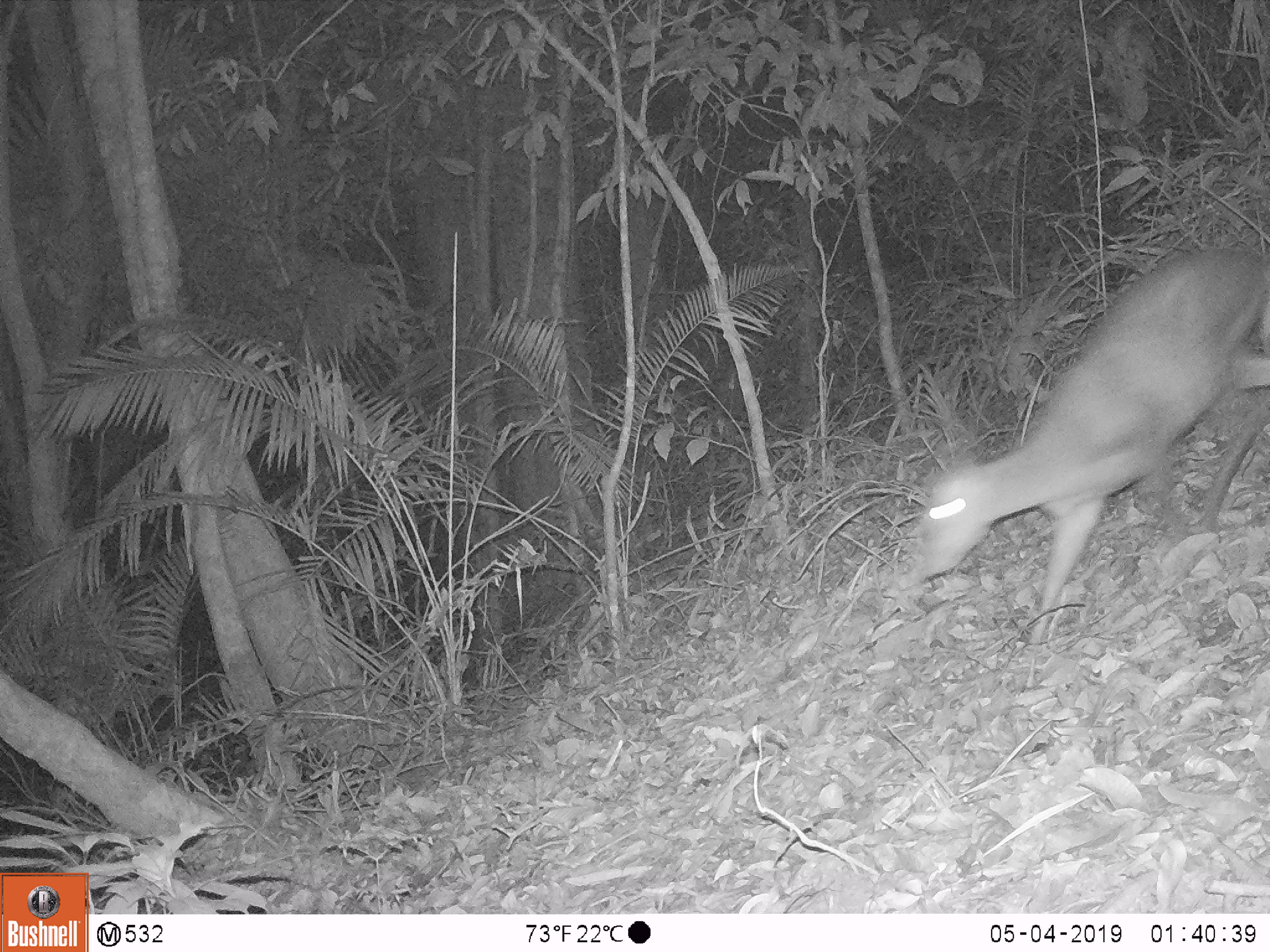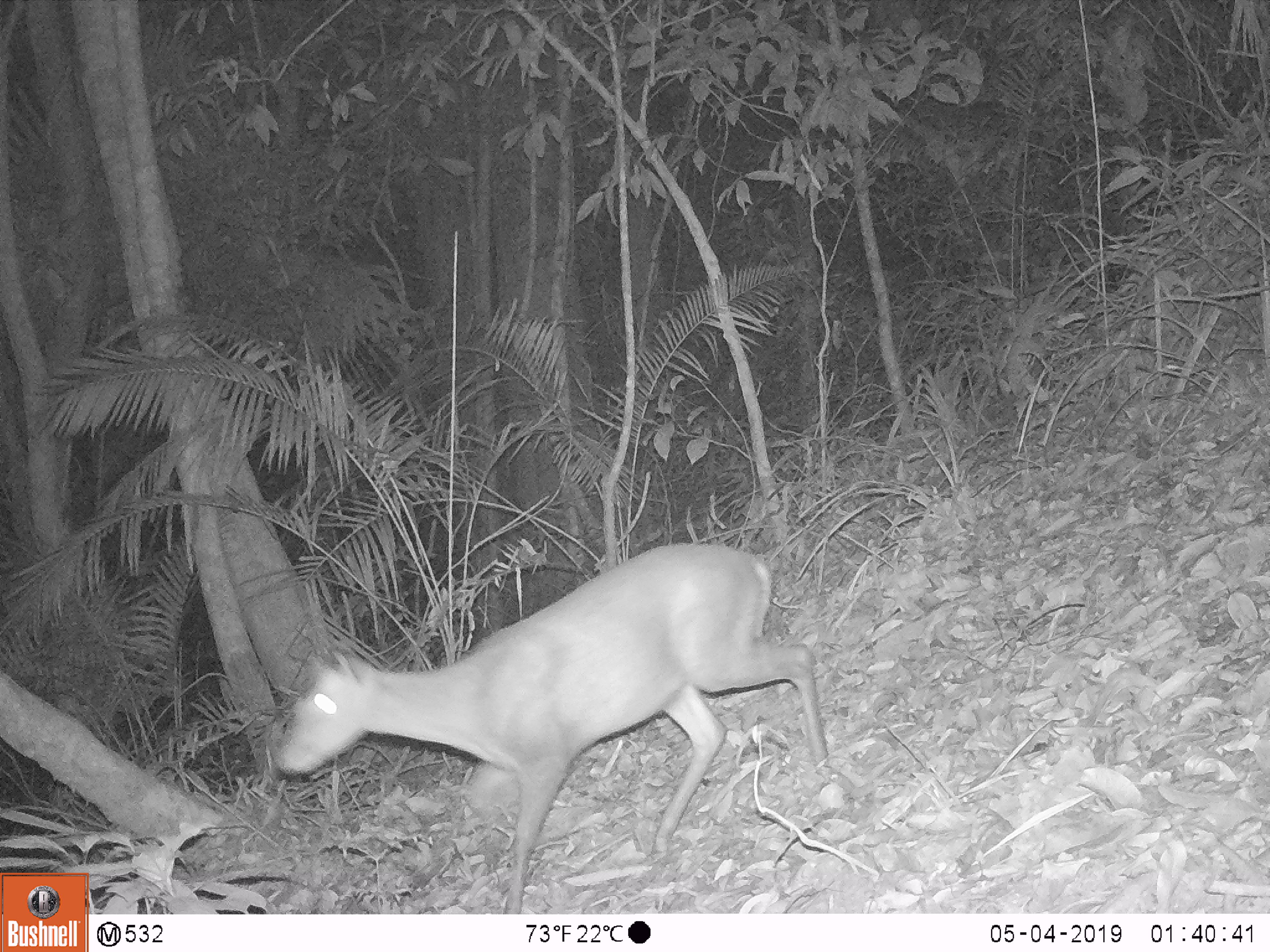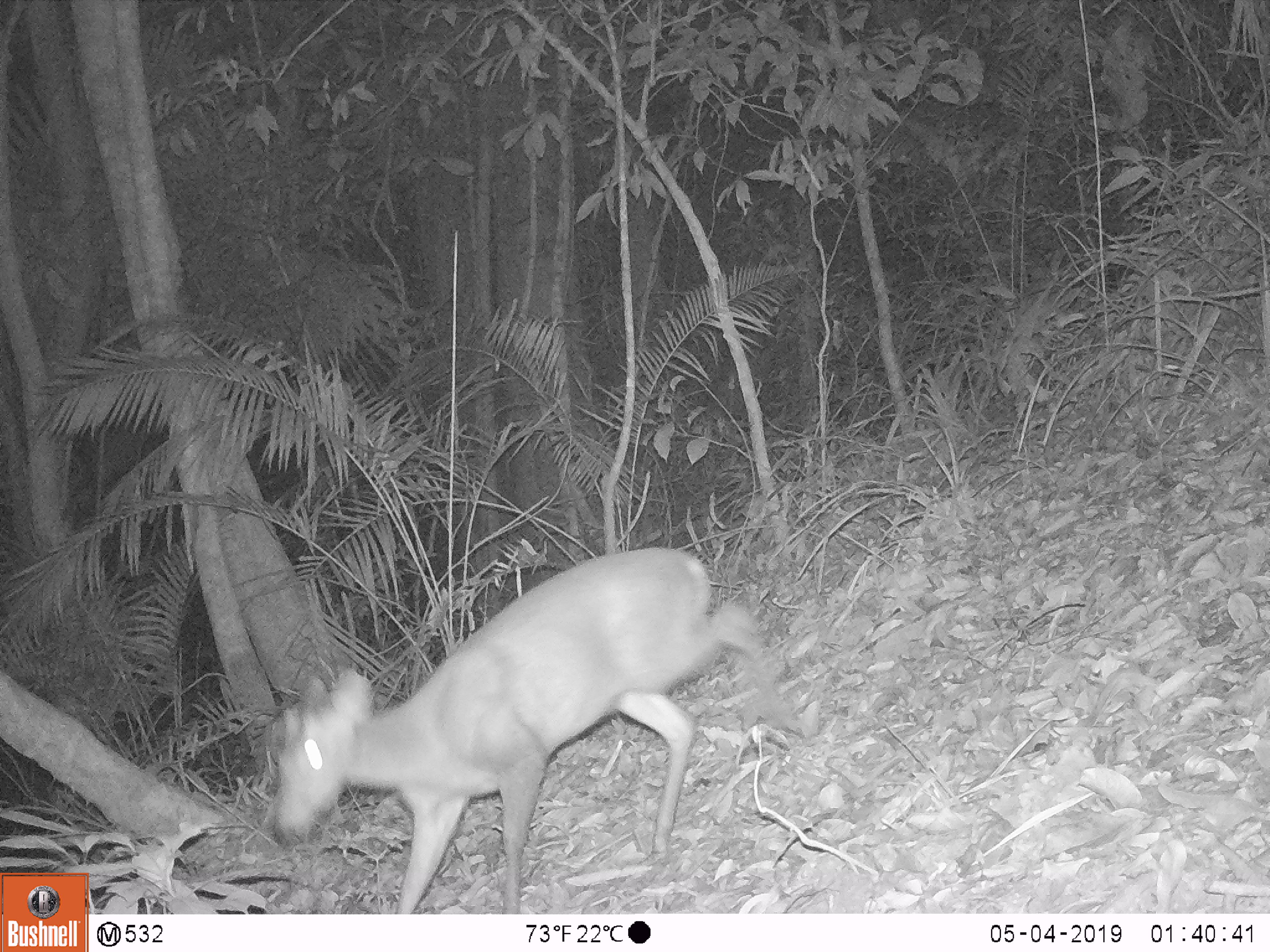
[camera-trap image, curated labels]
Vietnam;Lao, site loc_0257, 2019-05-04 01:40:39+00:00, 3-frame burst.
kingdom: Animalia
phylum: Chordata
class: Mammalia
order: Artiodactyla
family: Cervidae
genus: Muntiacus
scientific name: Muntiacus rooseveltorum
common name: roosevelt's muntjac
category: roosevelts muntjac group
Roosevelts muntjac group (roosevelt's muntjac) (Muntiacus rooseveltorum). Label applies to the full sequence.